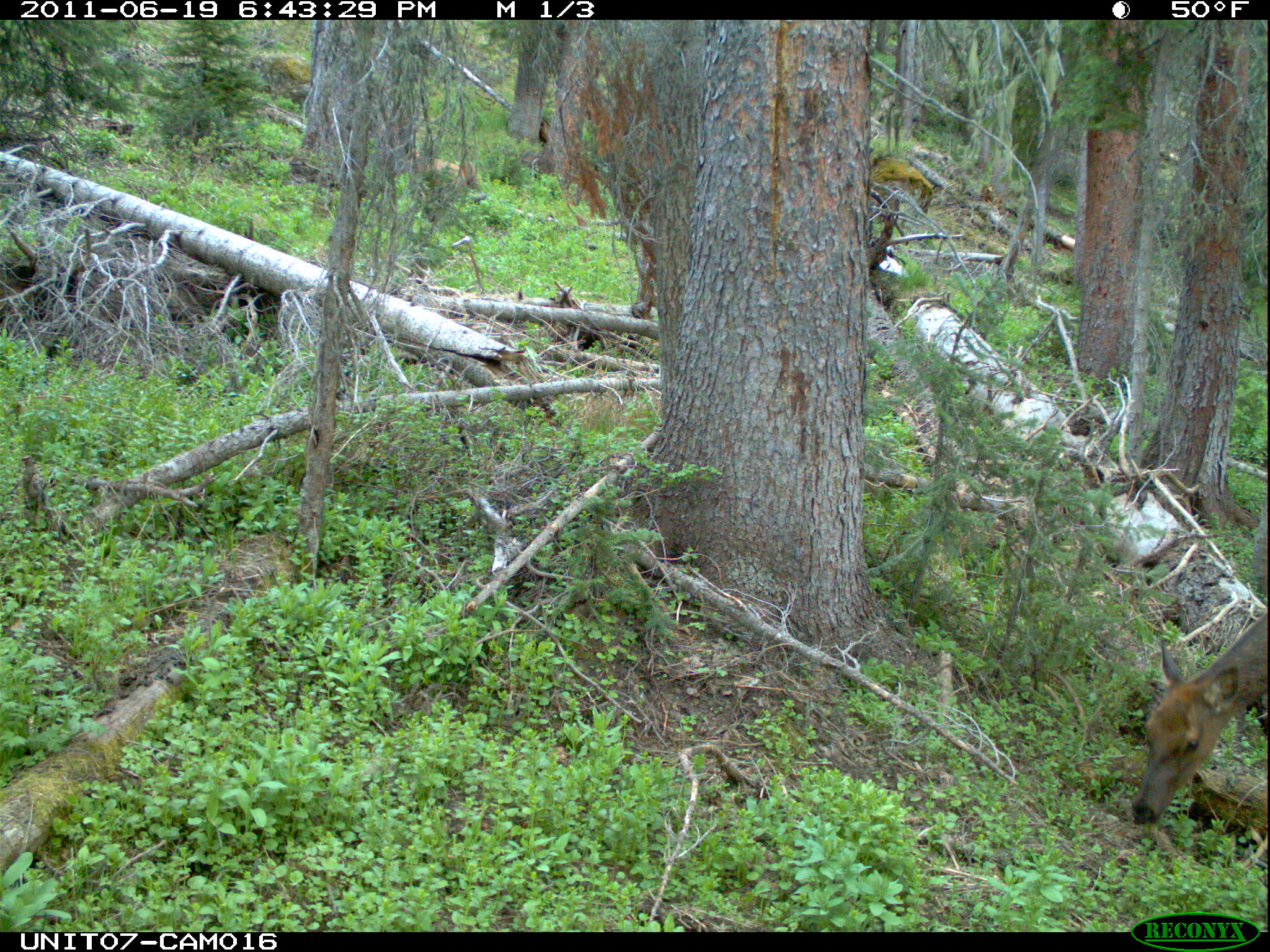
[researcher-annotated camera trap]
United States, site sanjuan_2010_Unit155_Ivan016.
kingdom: Animalia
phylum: Chordata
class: Mammalia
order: Artiodactyla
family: Cervidae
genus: Cervus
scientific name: Cervus elaphus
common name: red deer